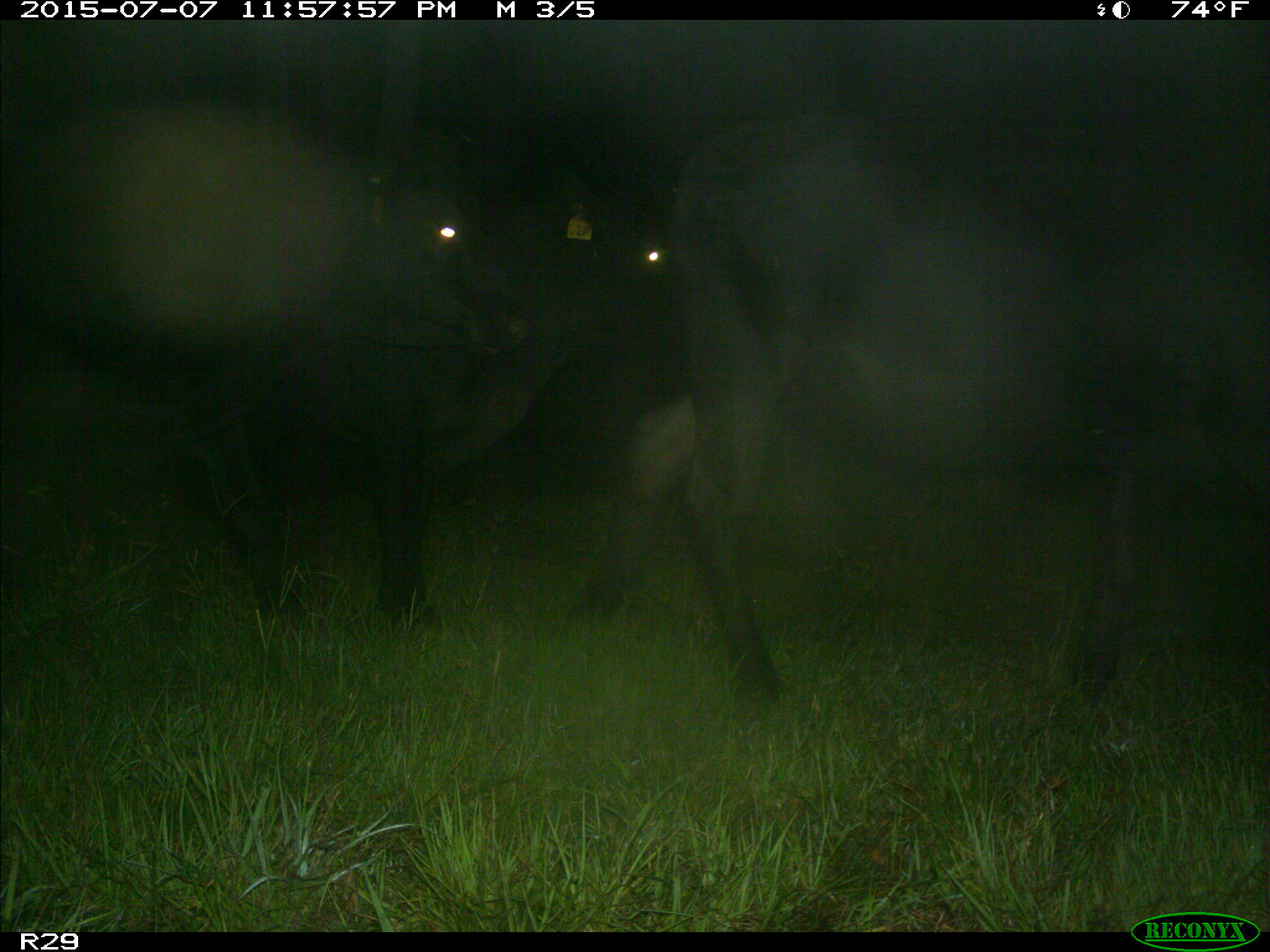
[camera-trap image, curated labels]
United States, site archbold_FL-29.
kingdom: Animalia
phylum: Chordata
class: Mammalia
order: Artiodactyla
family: Bovidae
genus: Bos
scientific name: Bos taurus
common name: domestic cow